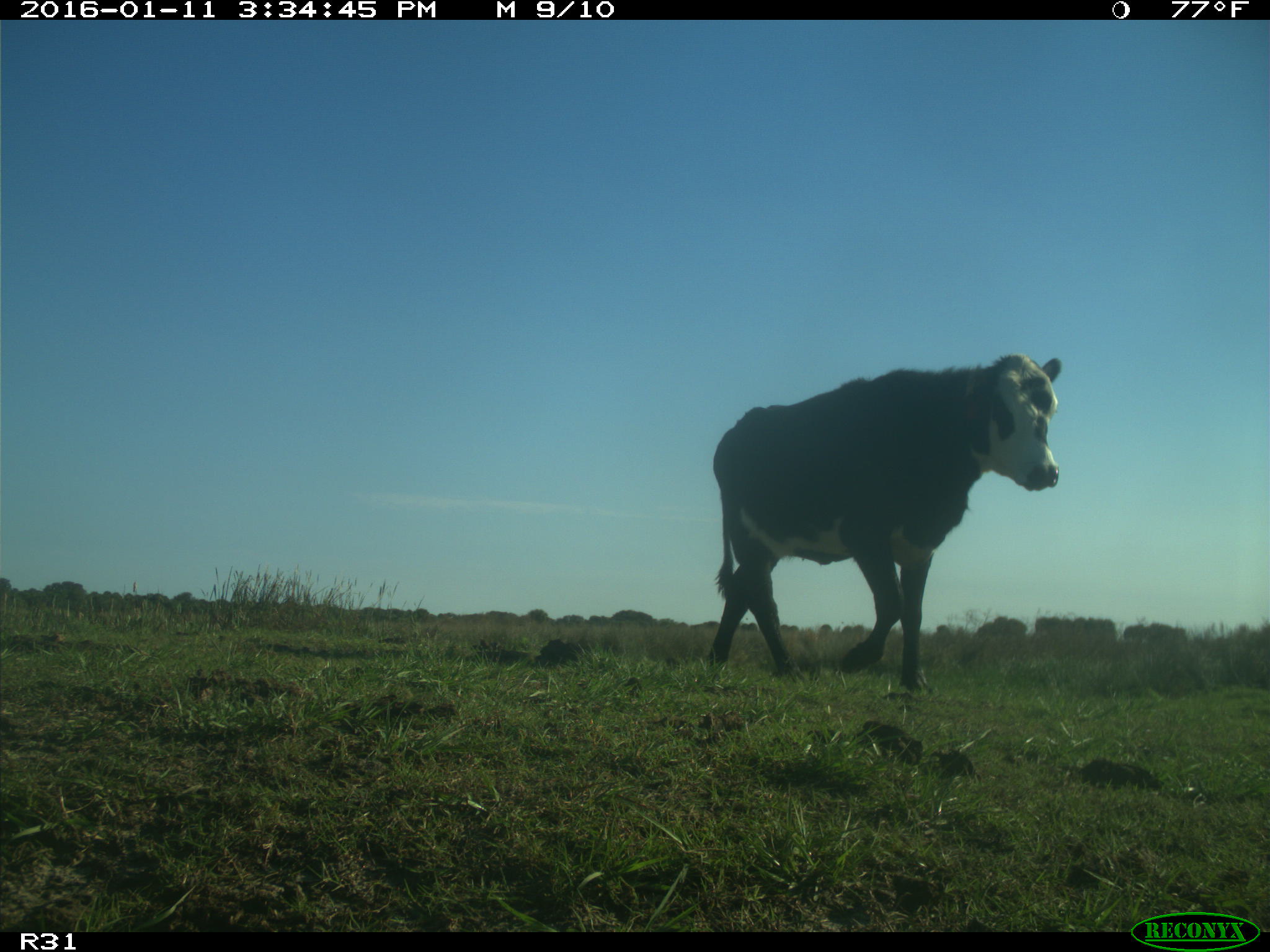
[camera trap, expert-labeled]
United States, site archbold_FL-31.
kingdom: Animalia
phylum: Chordata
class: Mammalia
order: Artiodactyla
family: Bovidae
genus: Bos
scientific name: Bos taurus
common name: domestic cow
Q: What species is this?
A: Bos taurus (domestic cow).